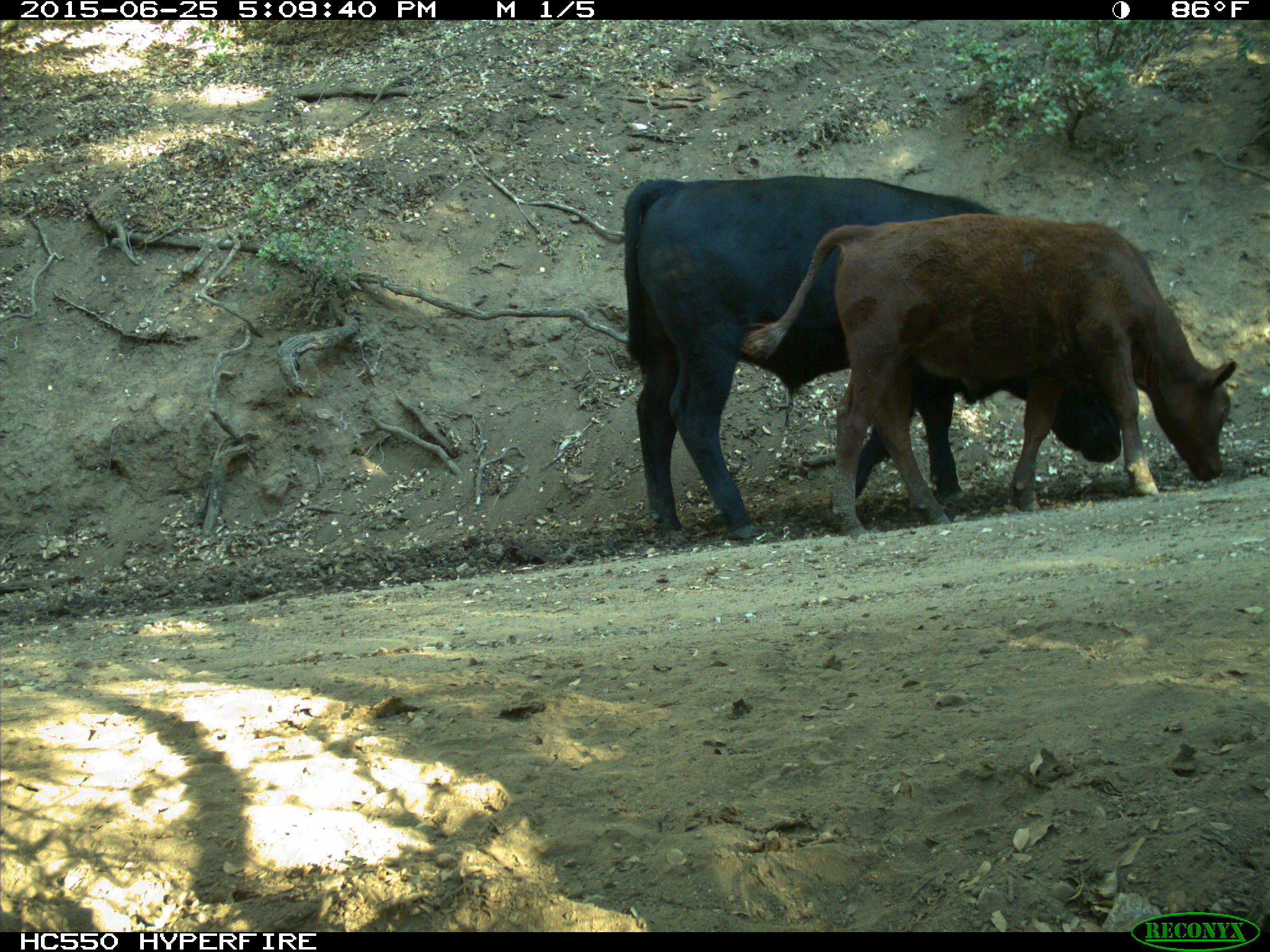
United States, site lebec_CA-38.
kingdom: Animalia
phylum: Chordata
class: Mammalia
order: Artiodactyla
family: Bovidae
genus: Bos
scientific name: Bos taurus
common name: domestic cow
Bos taurus (domestic cow).